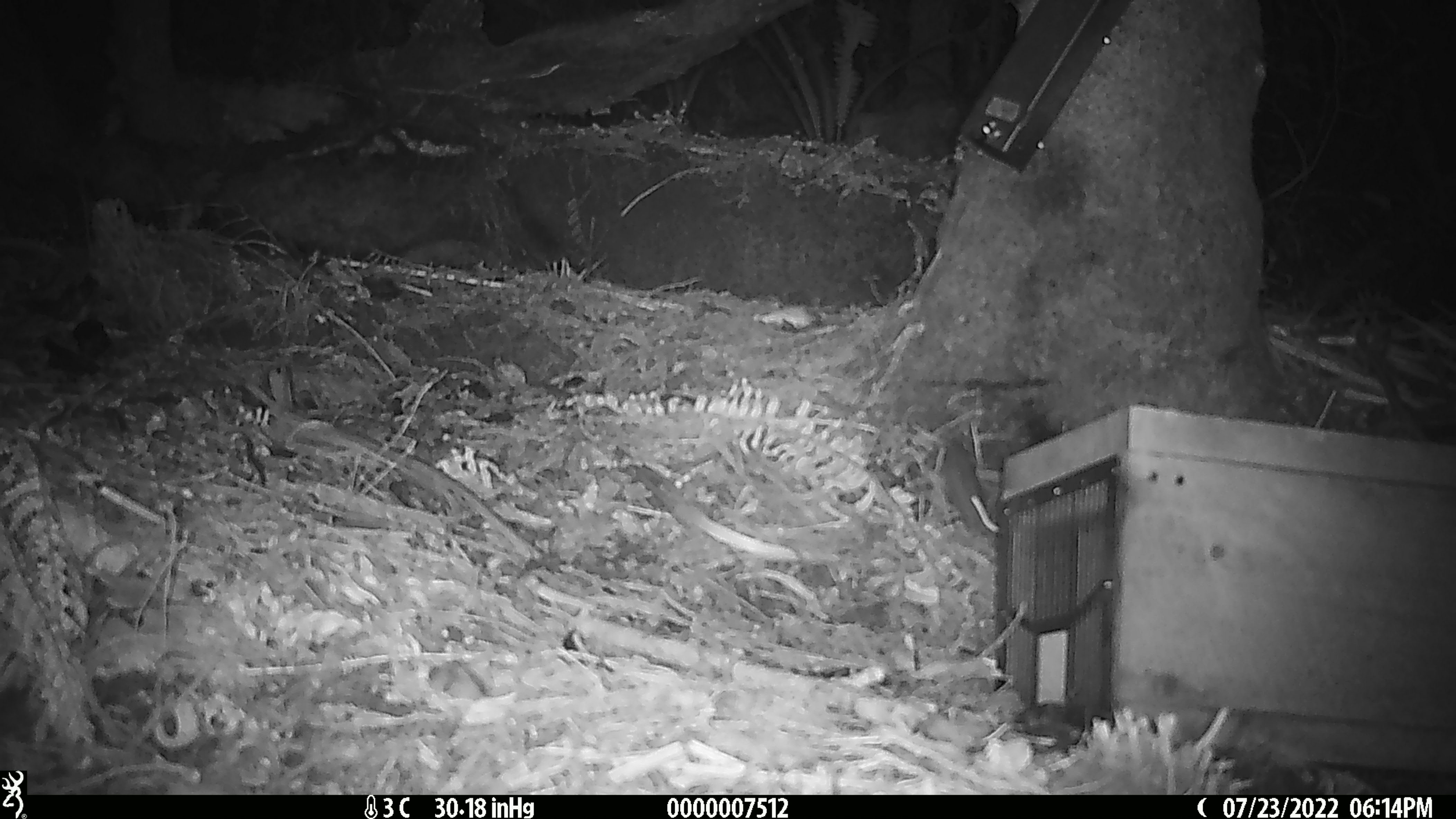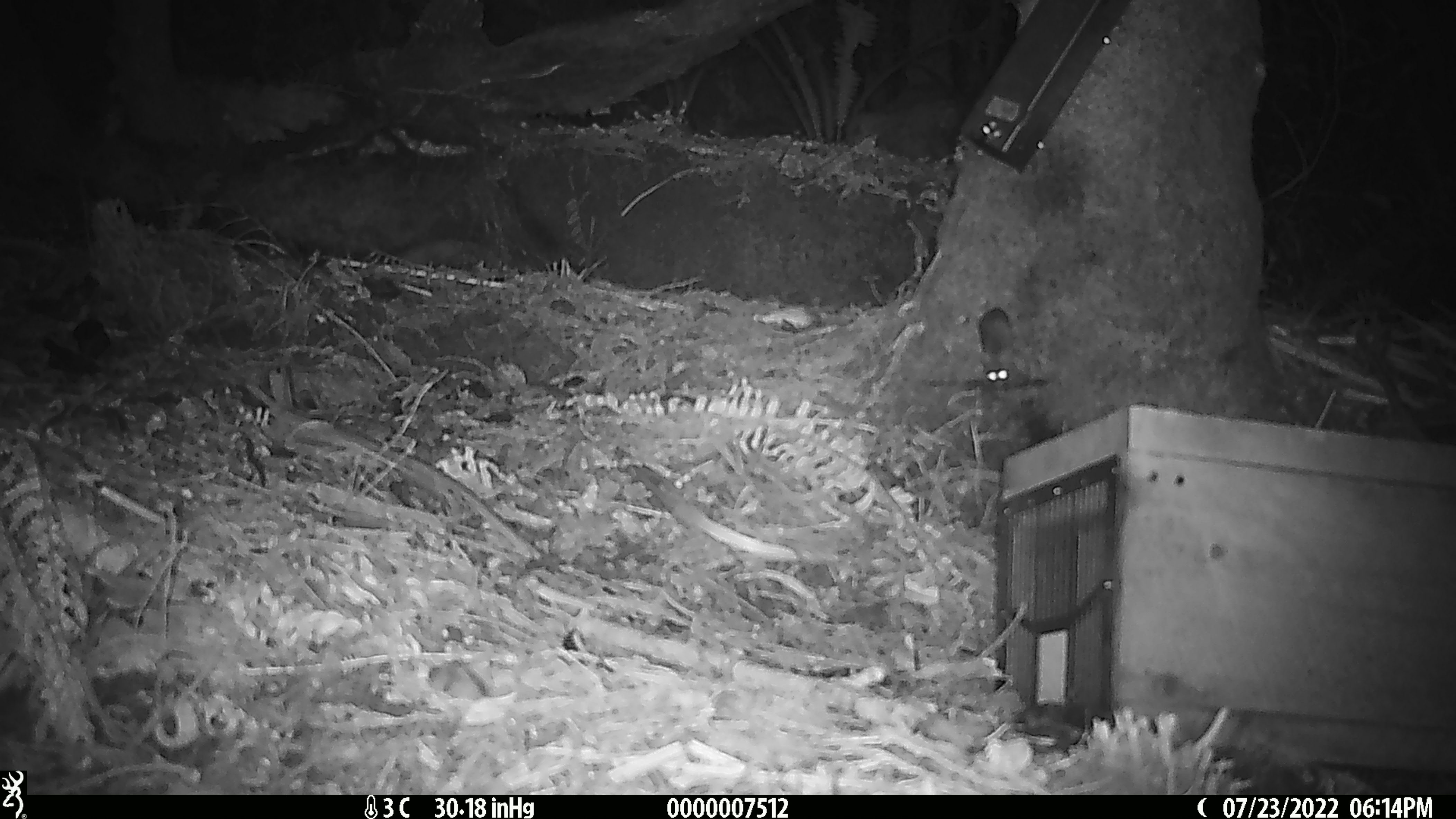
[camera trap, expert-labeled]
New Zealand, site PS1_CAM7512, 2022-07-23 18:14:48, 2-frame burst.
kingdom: Animalia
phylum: Chordata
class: Mammalia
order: Rodentia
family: Muridae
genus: Mus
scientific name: Mus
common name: mouse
Mouse (Mus).